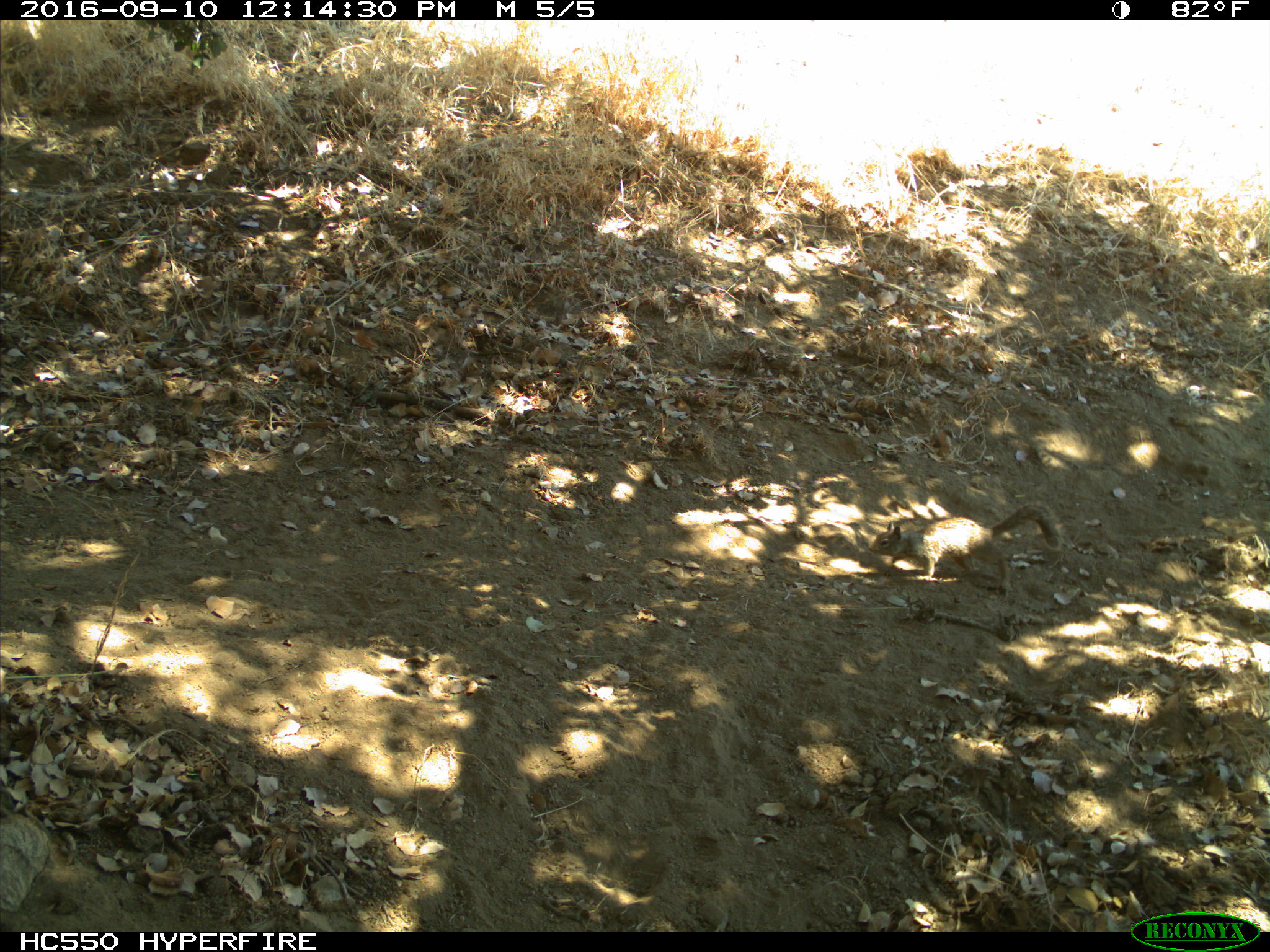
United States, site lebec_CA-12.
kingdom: Animalia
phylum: Chordata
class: Mammalia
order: Rodentia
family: Sciuridae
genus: Otospermophilus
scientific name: Otospermophilus beecheyi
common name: california ground squirrel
Otospermophilus beecheyi (california ground squirrel).